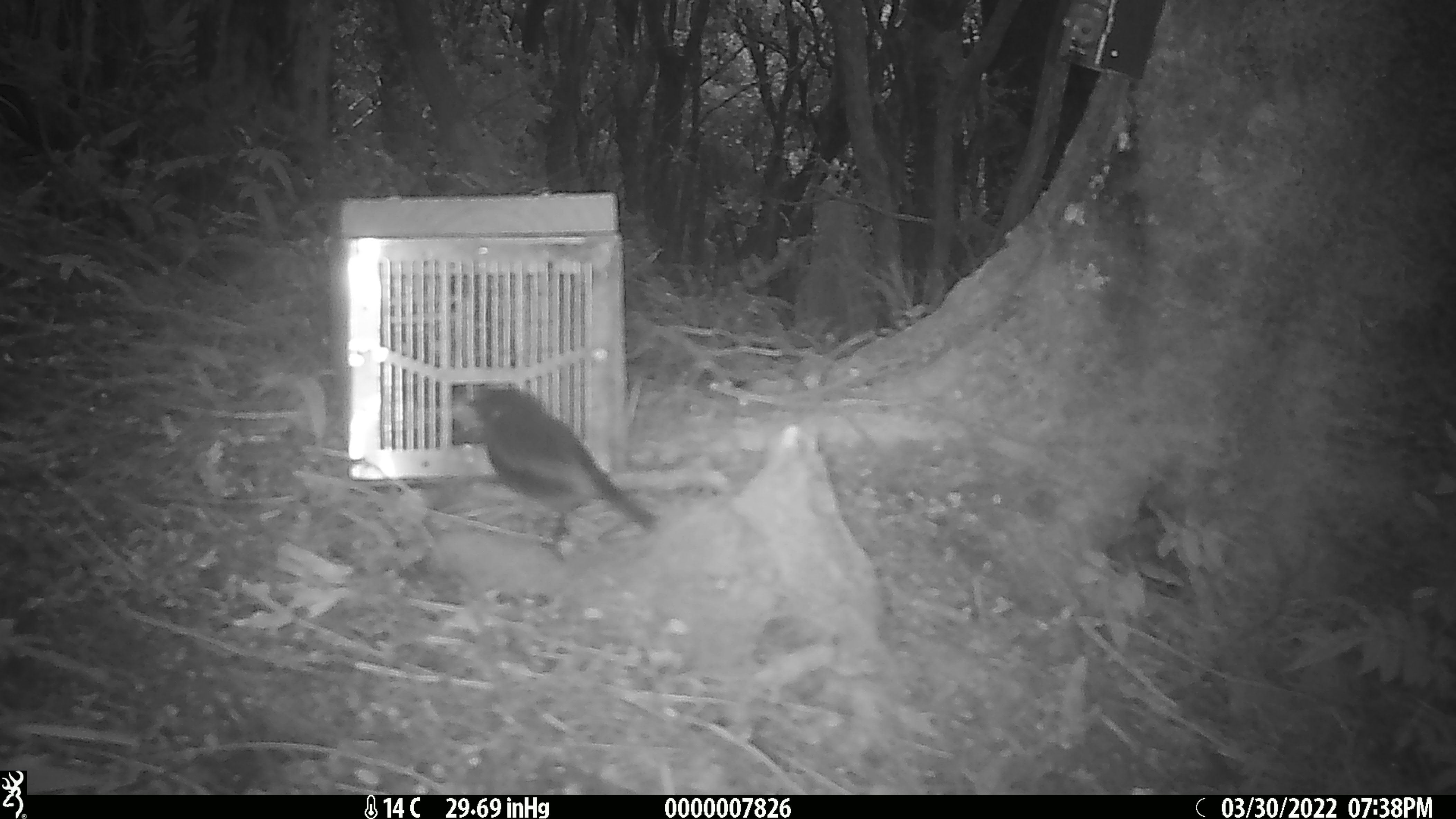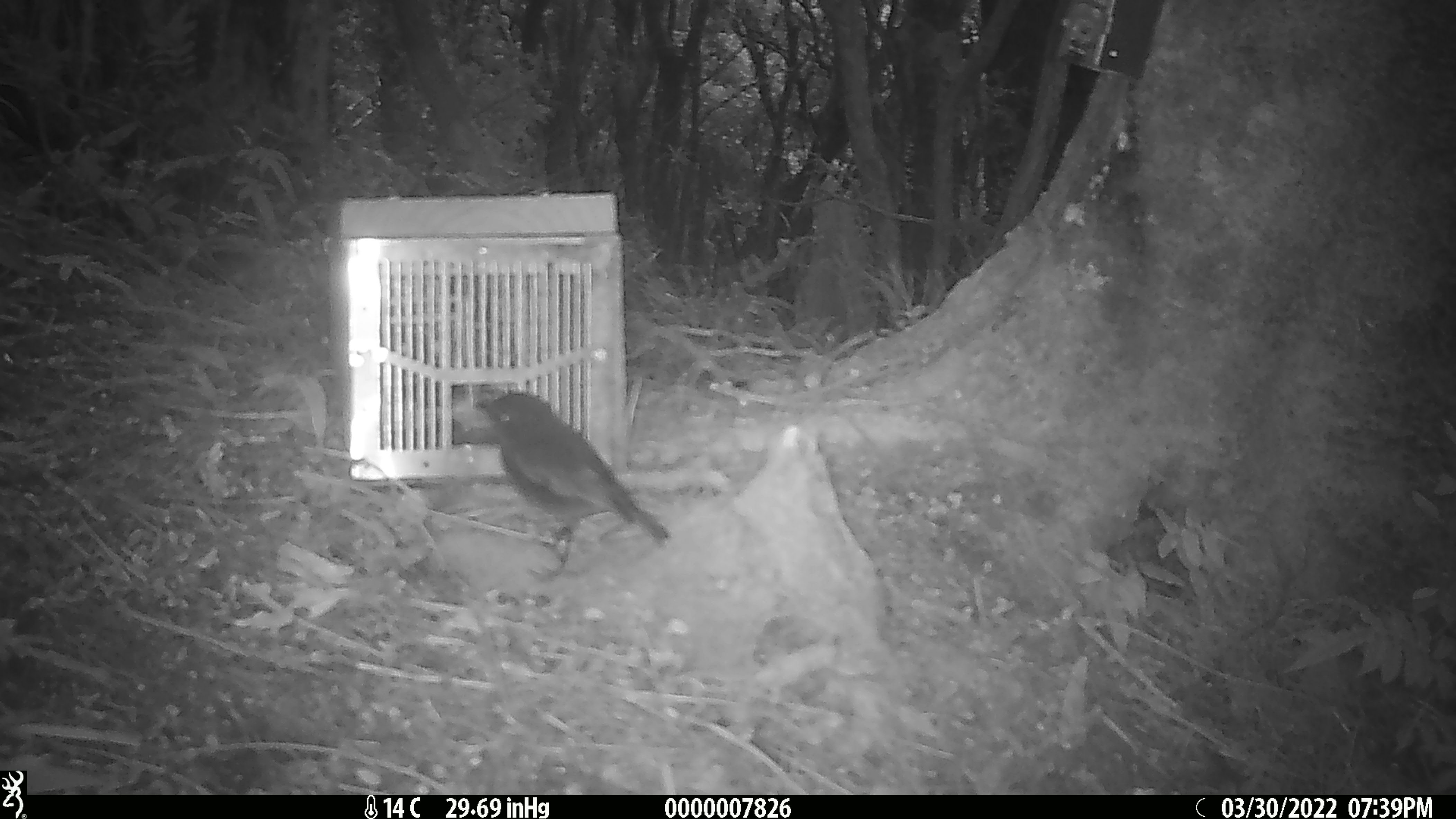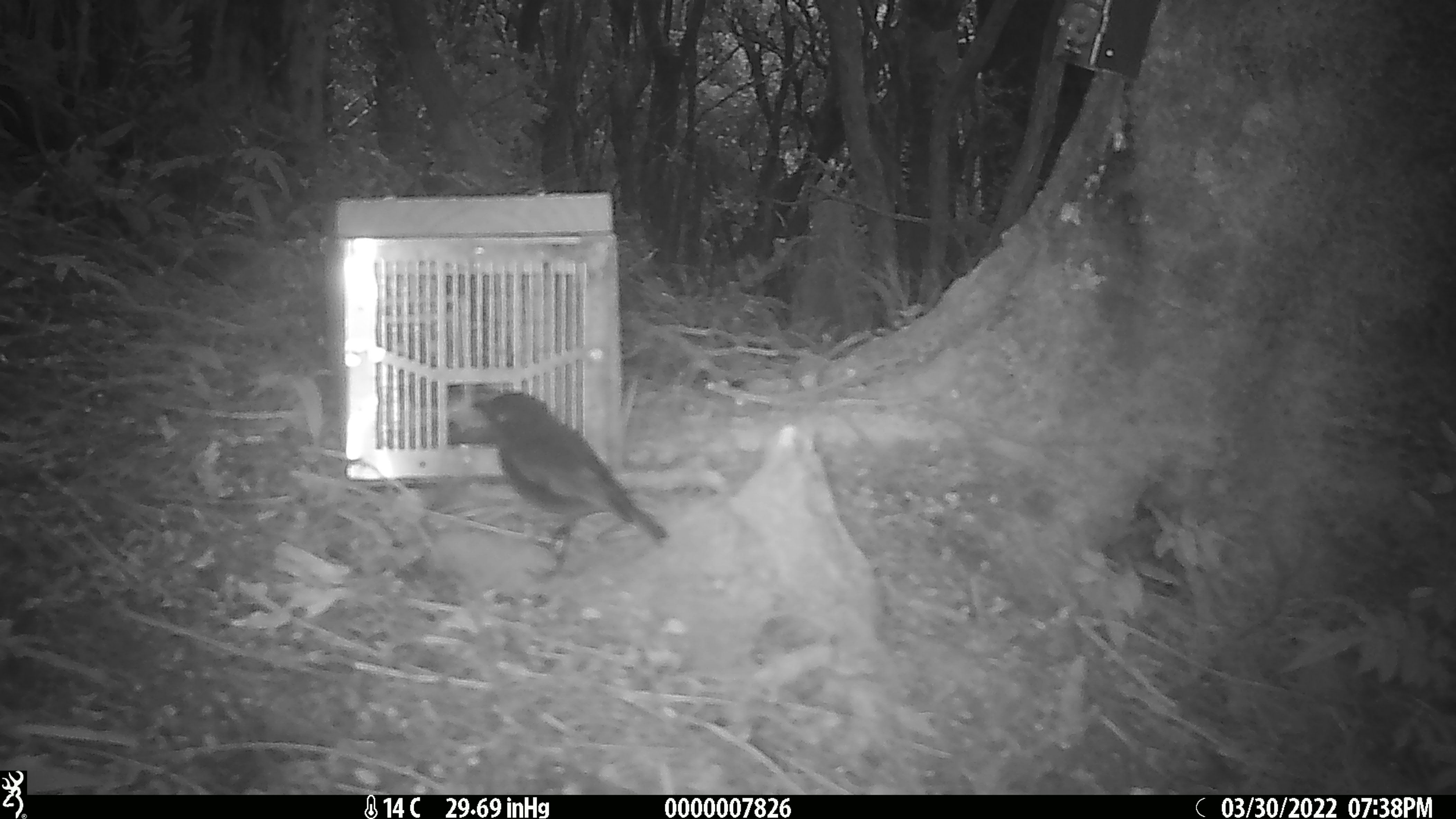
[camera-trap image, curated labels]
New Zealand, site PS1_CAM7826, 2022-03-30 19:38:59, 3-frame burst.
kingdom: Animalia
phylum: Chordata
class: Aves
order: Passeriformes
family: Petroicidae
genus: Petroica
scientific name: Petroica australis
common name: new zealand robin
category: robin